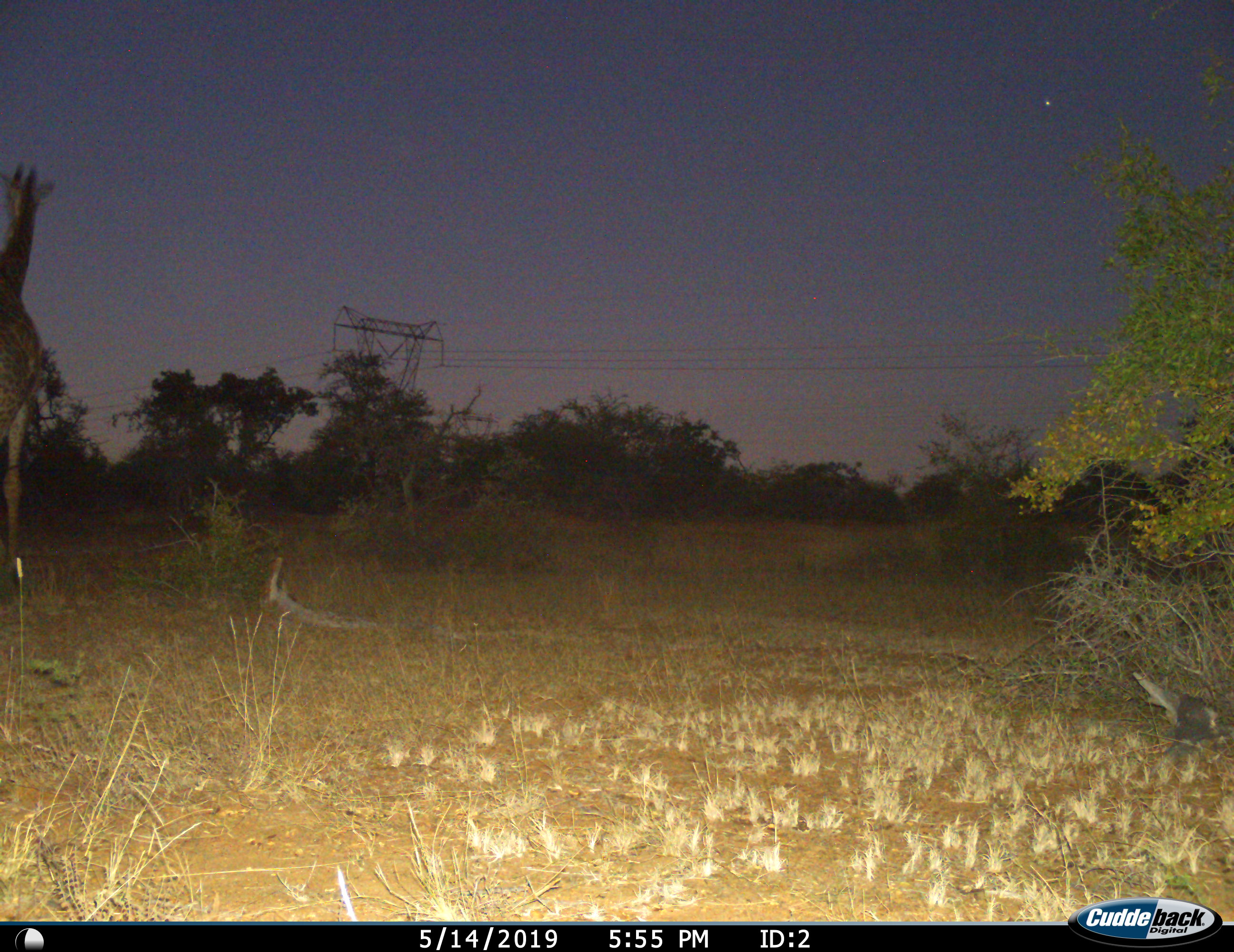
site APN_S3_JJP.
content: unidentified animal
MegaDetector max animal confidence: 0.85